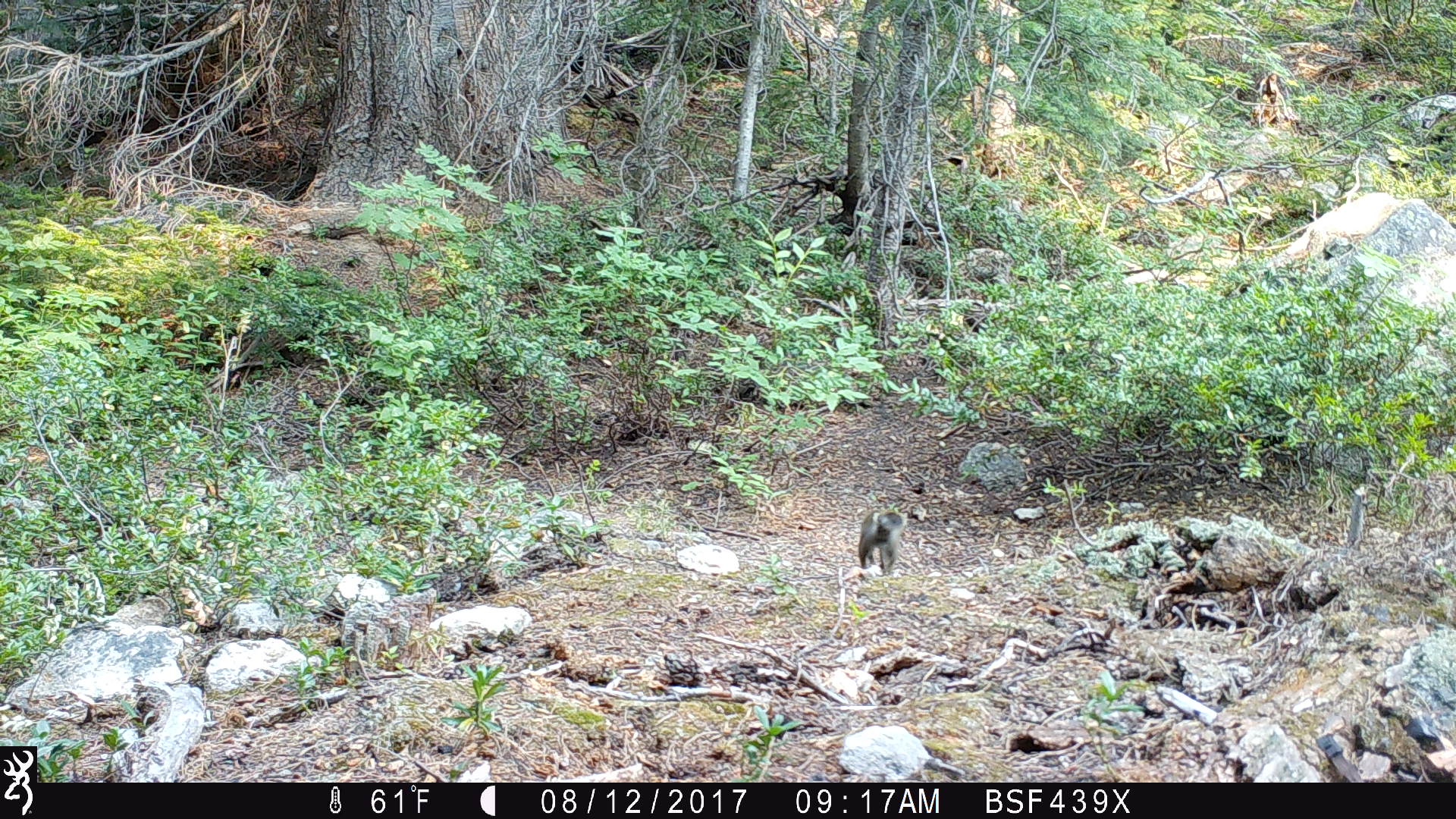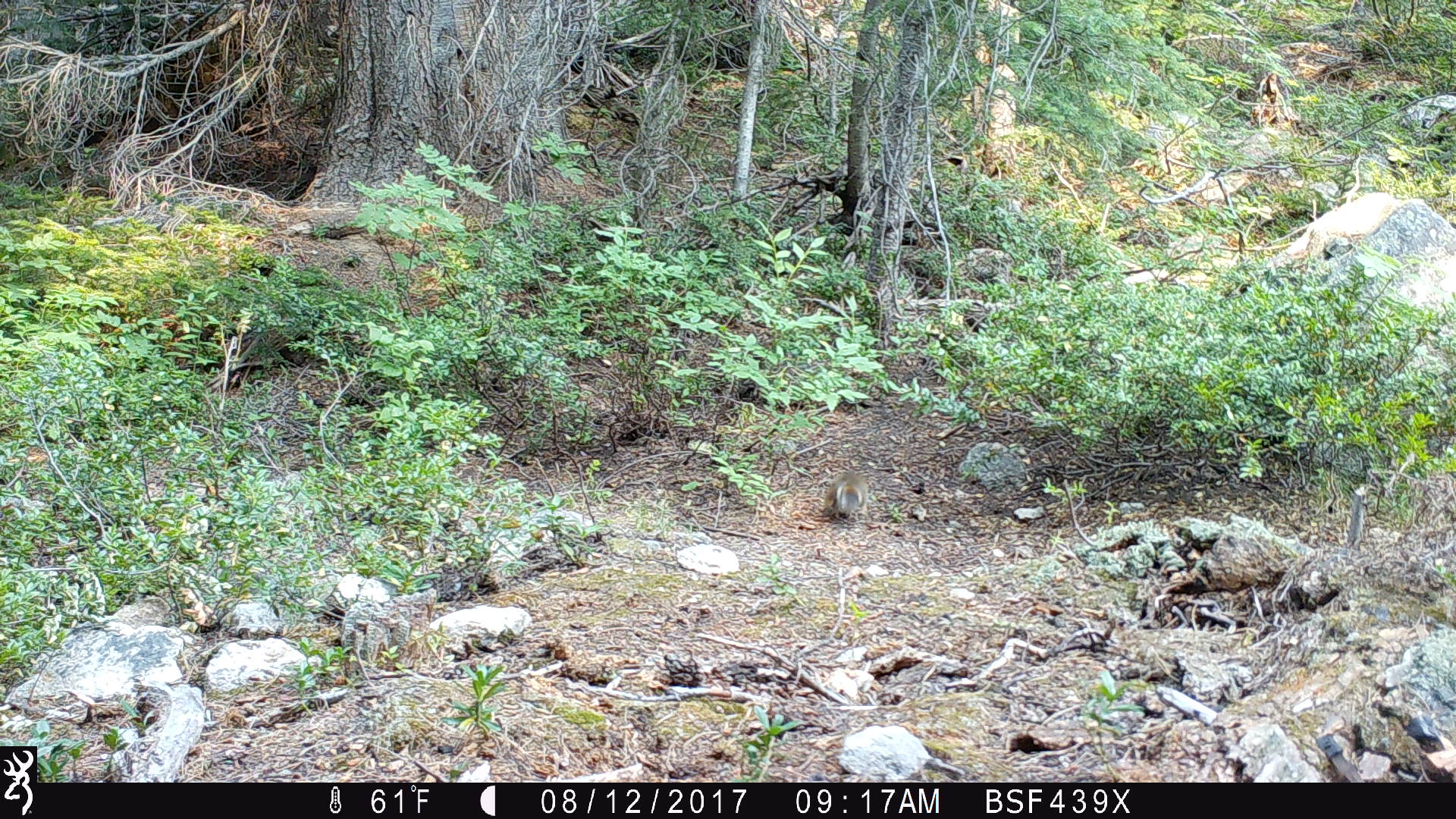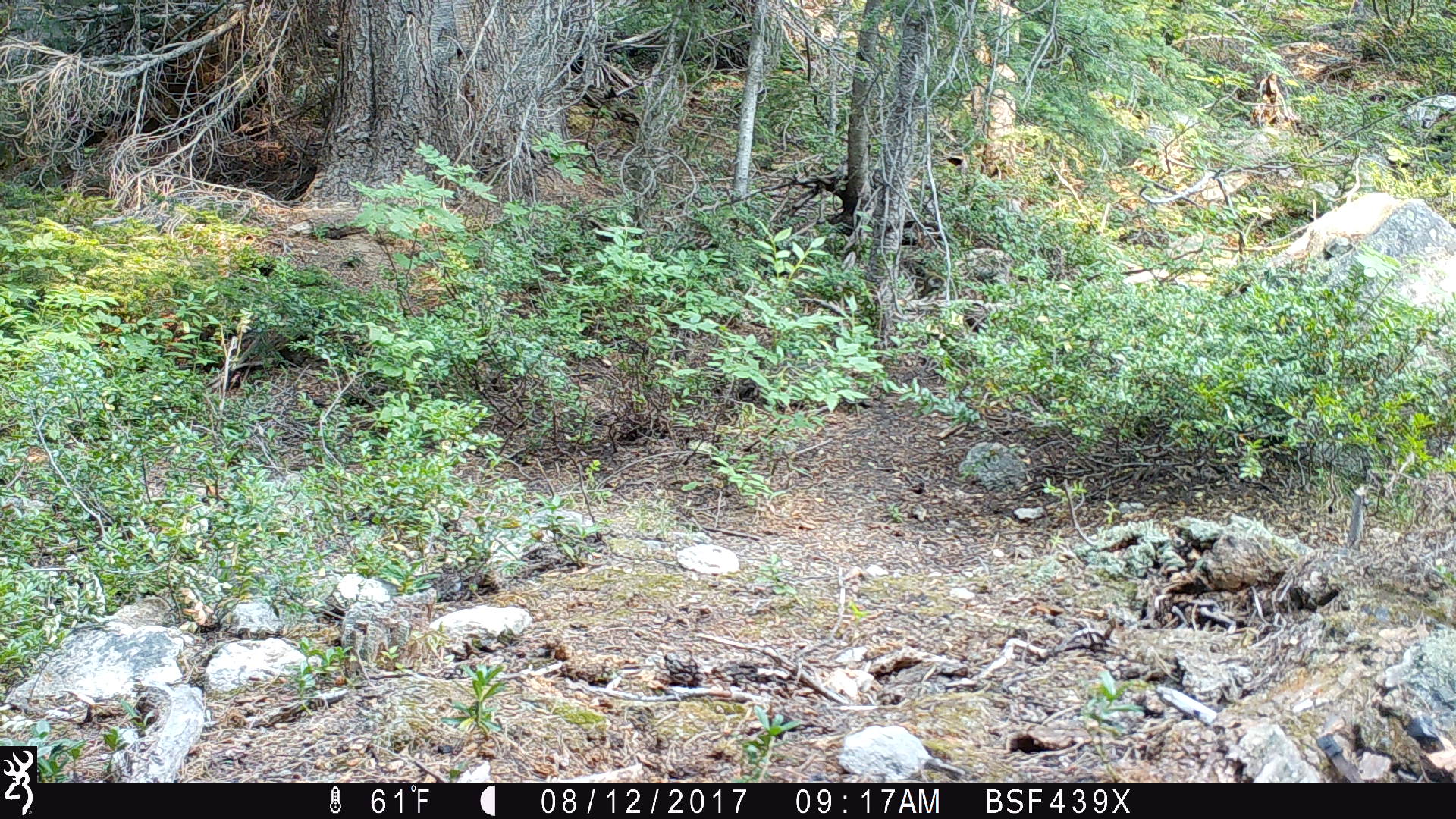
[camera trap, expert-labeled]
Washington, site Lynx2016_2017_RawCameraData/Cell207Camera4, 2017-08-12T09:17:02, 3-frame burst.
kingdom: Animalia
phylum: Chordata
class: Mammalia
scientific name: Mammalia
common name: small mammal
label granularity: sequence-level